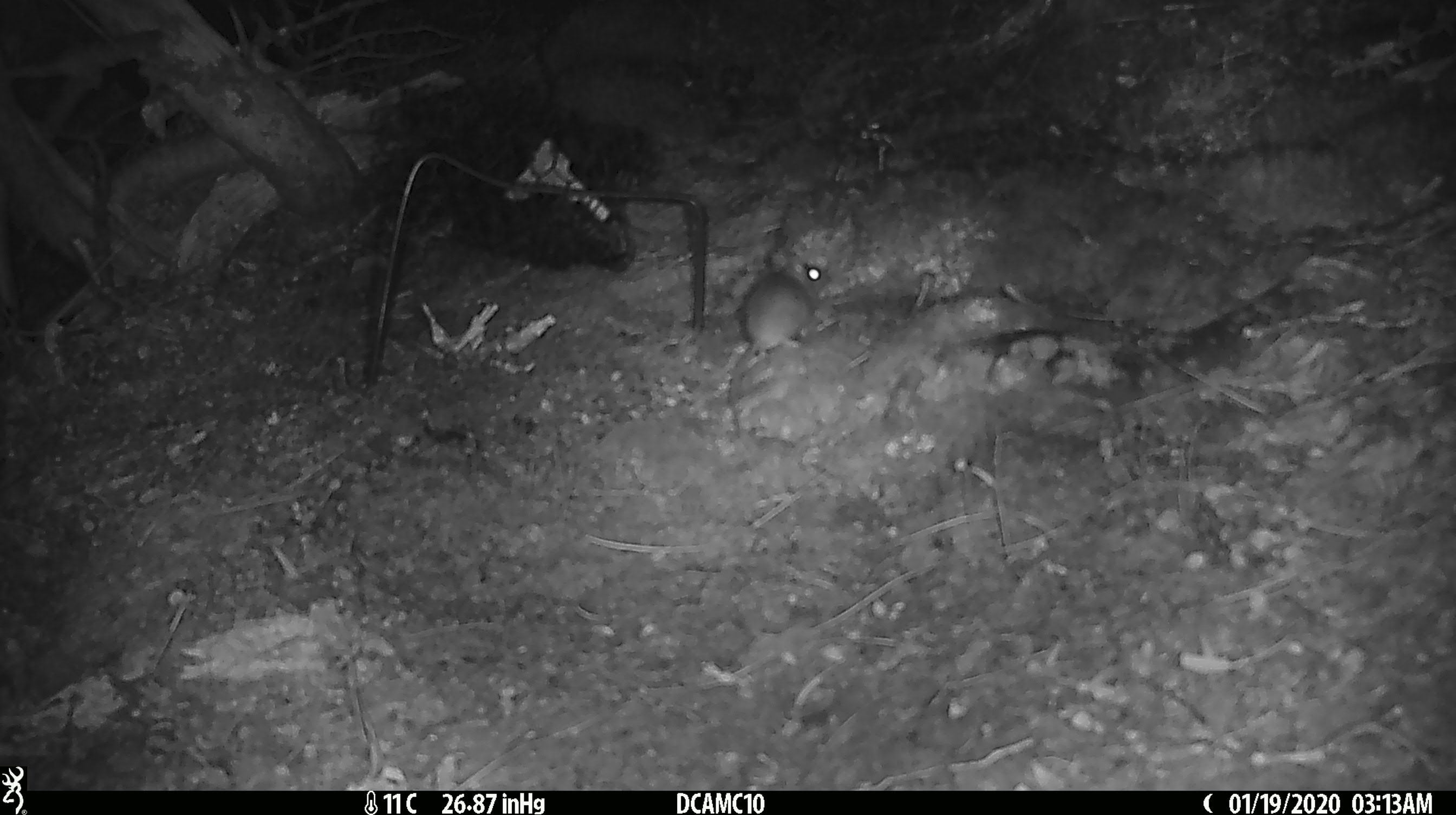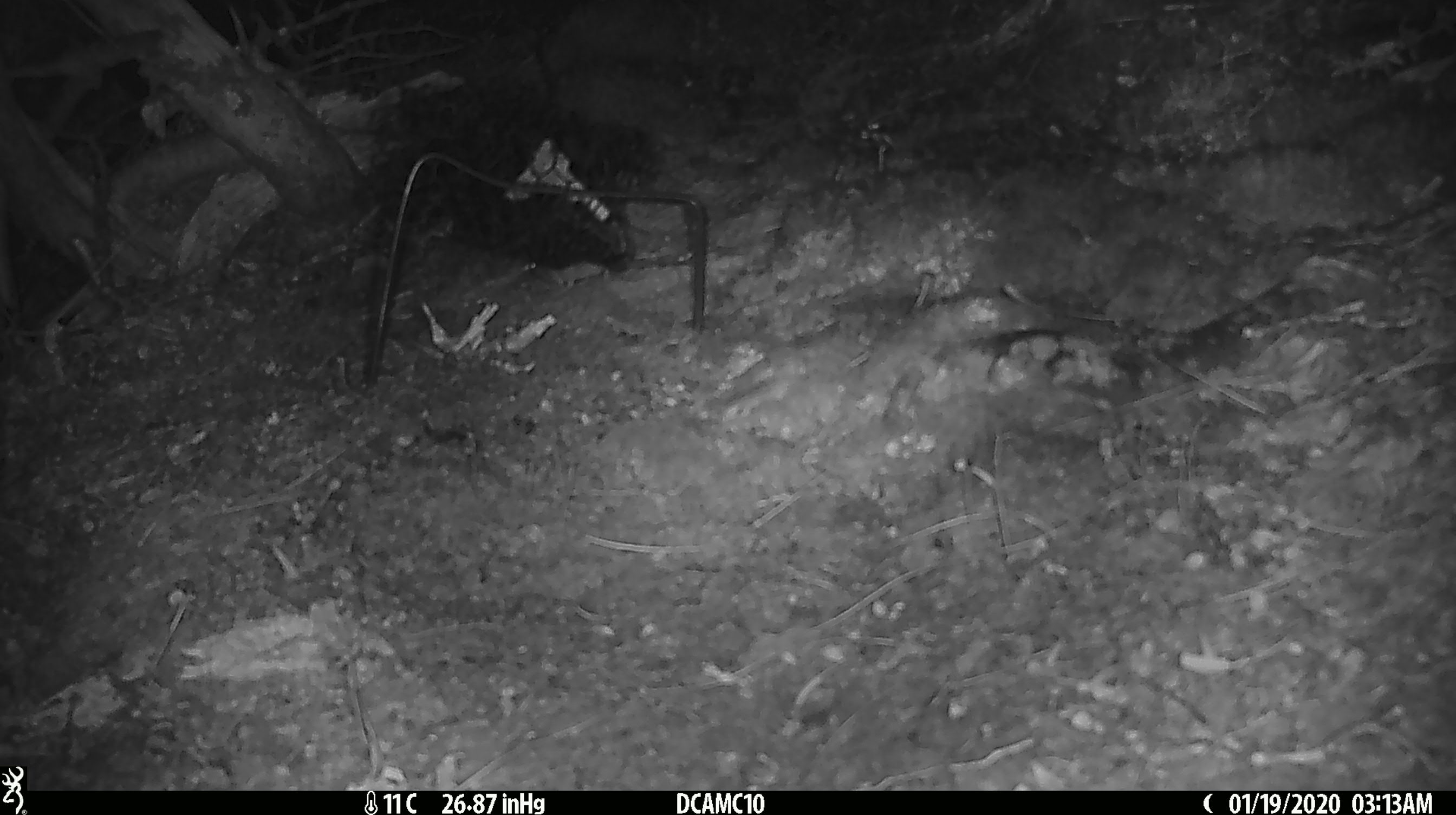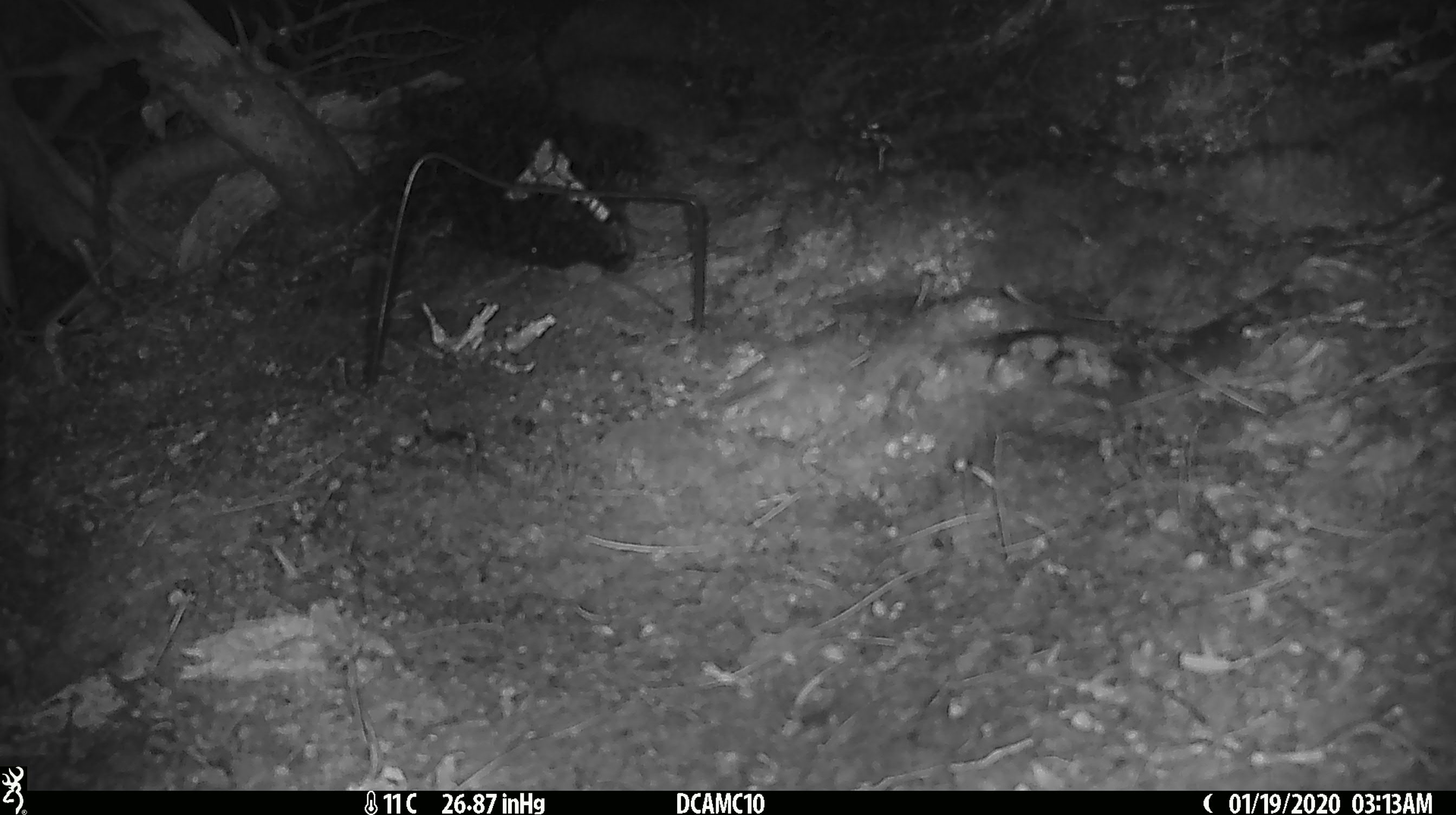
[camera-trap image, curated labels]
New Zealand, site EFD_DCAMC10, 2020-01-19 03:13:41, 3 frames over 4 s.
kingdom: Animalia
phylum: Chordata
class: Mammalia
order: Rodentia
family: Muridae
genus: Mus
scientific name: Mus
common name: mouse